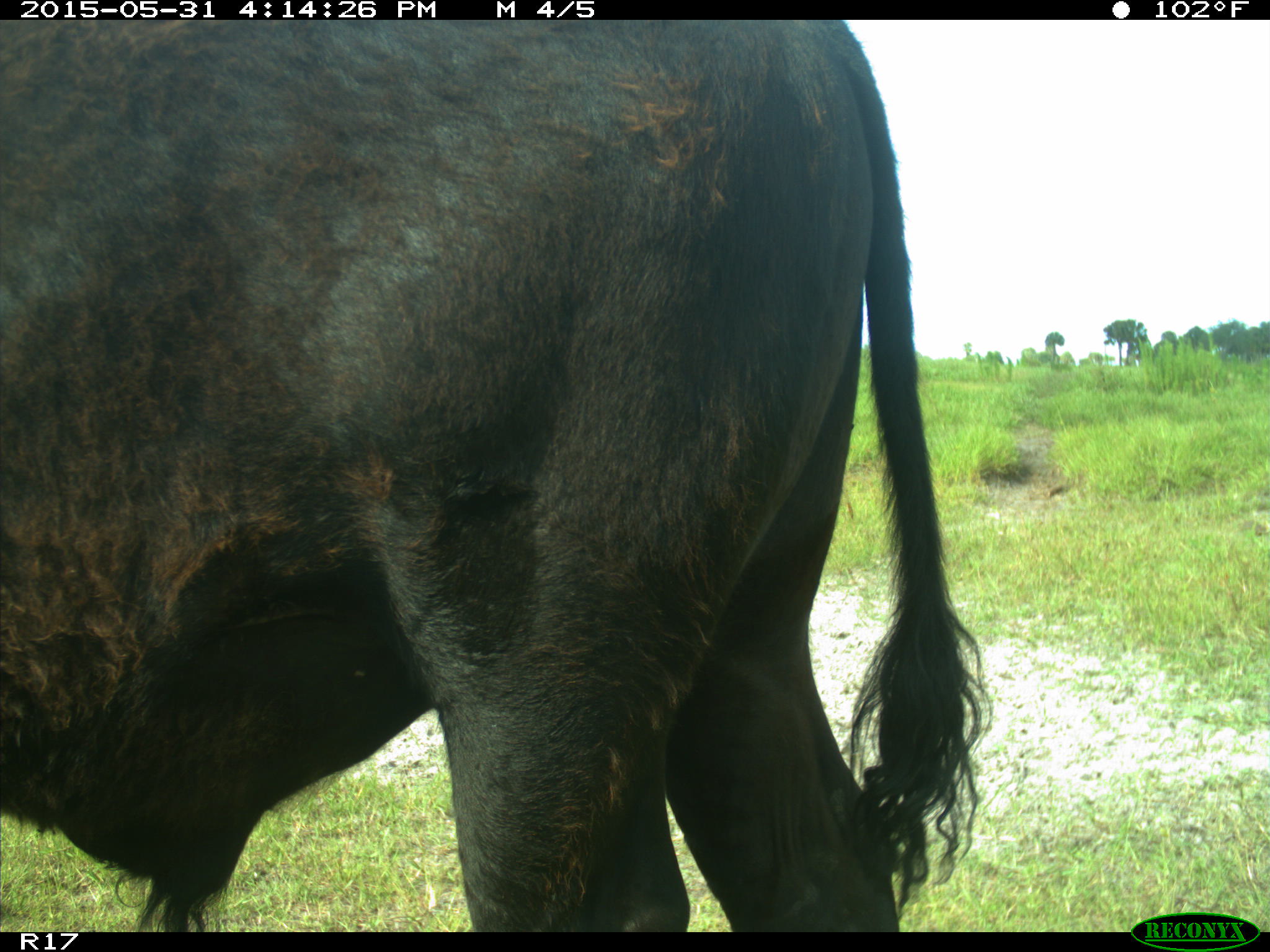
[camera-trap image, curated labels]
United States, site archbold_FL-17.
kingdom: Animalia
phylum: Chordata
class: Mammalia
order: Artiodactyla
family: Bovidae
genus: Bos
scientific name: Bos taurus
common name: domestic cow